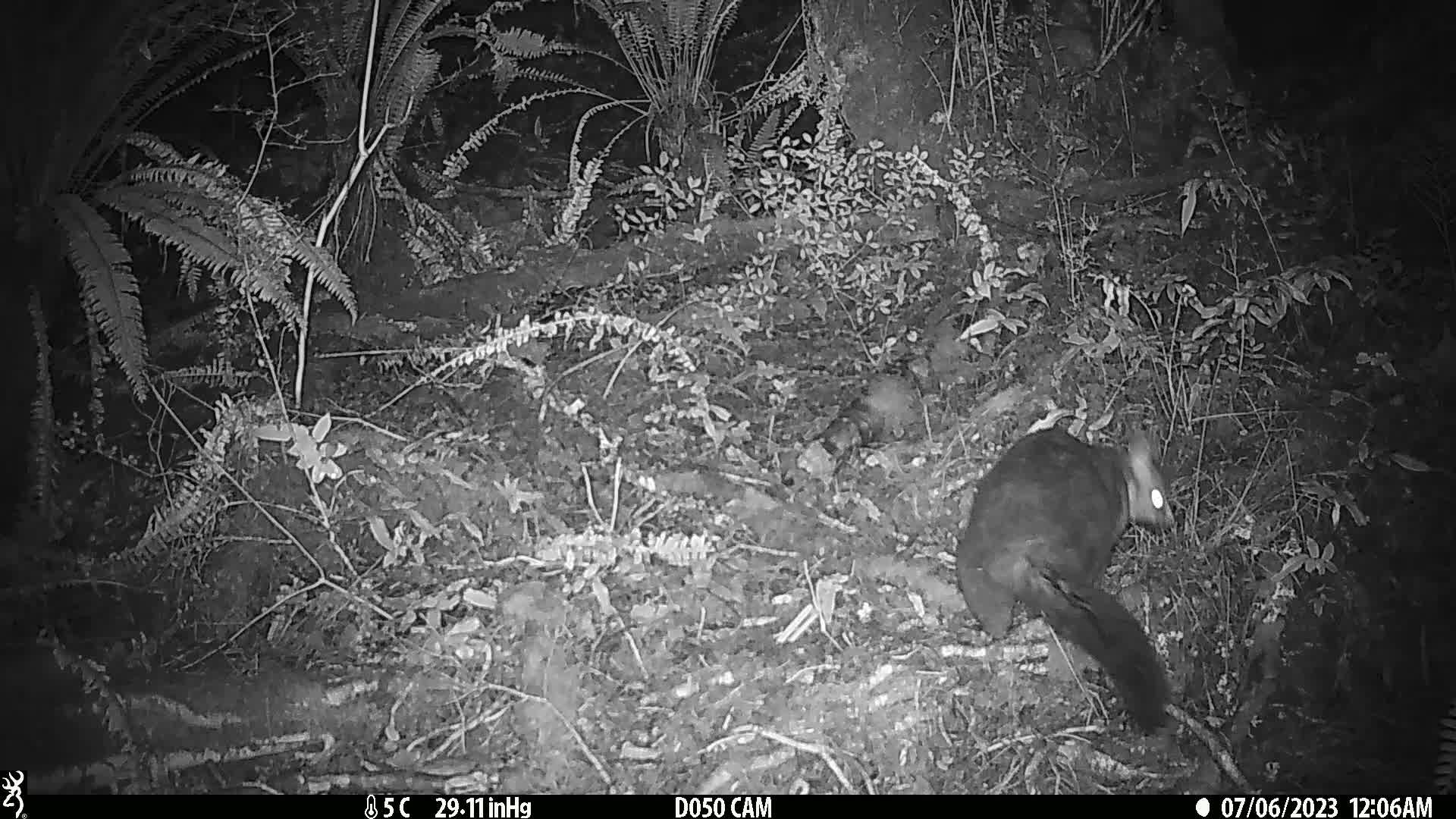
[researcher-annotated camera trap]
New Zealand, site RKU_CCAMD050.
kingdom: Animalia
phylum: Chordata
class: Mammalia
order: Diprotodontia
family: Phalangeridae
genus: Trichosurus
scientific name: Trichosurus vulpecula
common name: common brushtail possum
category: possum